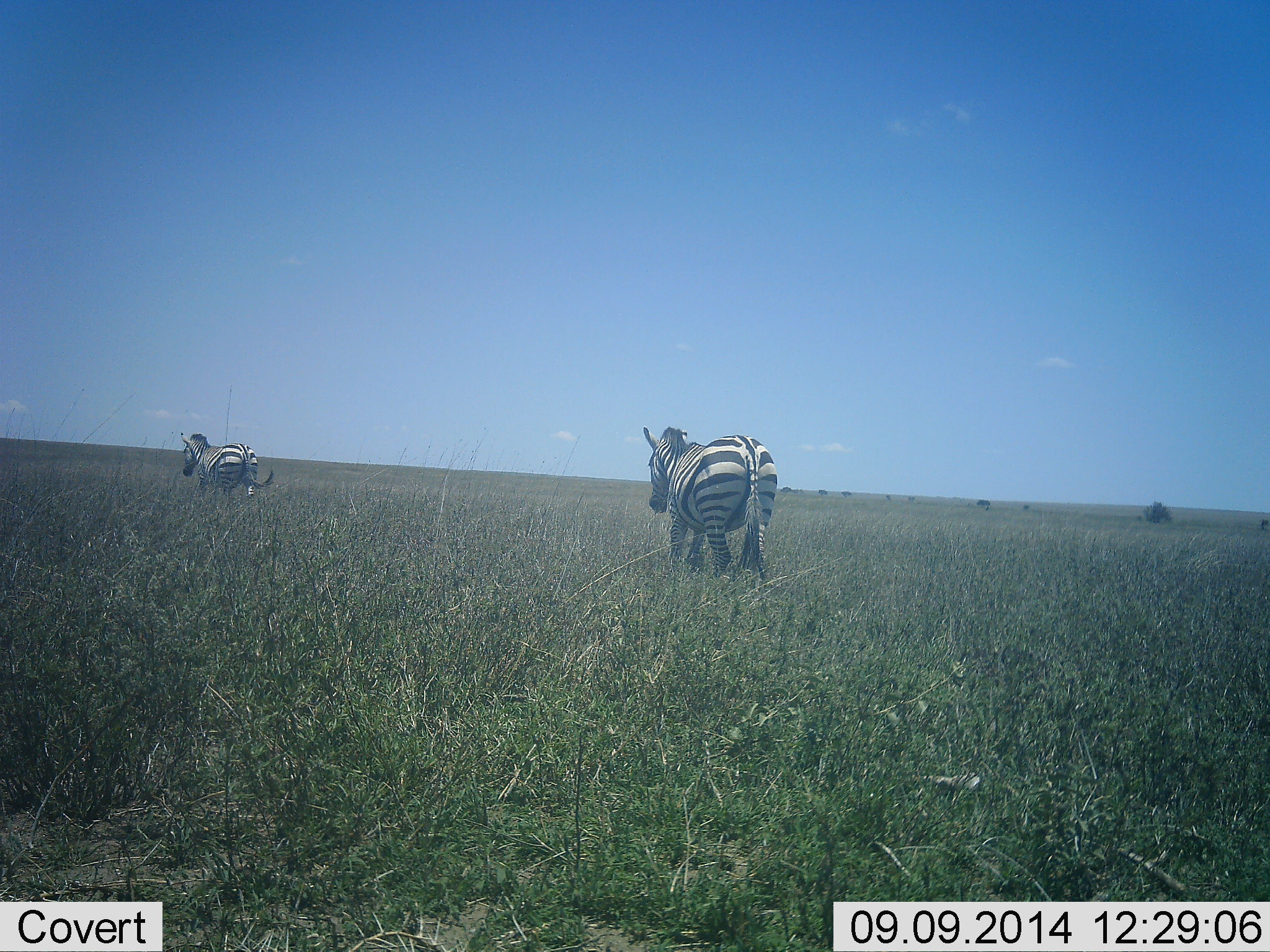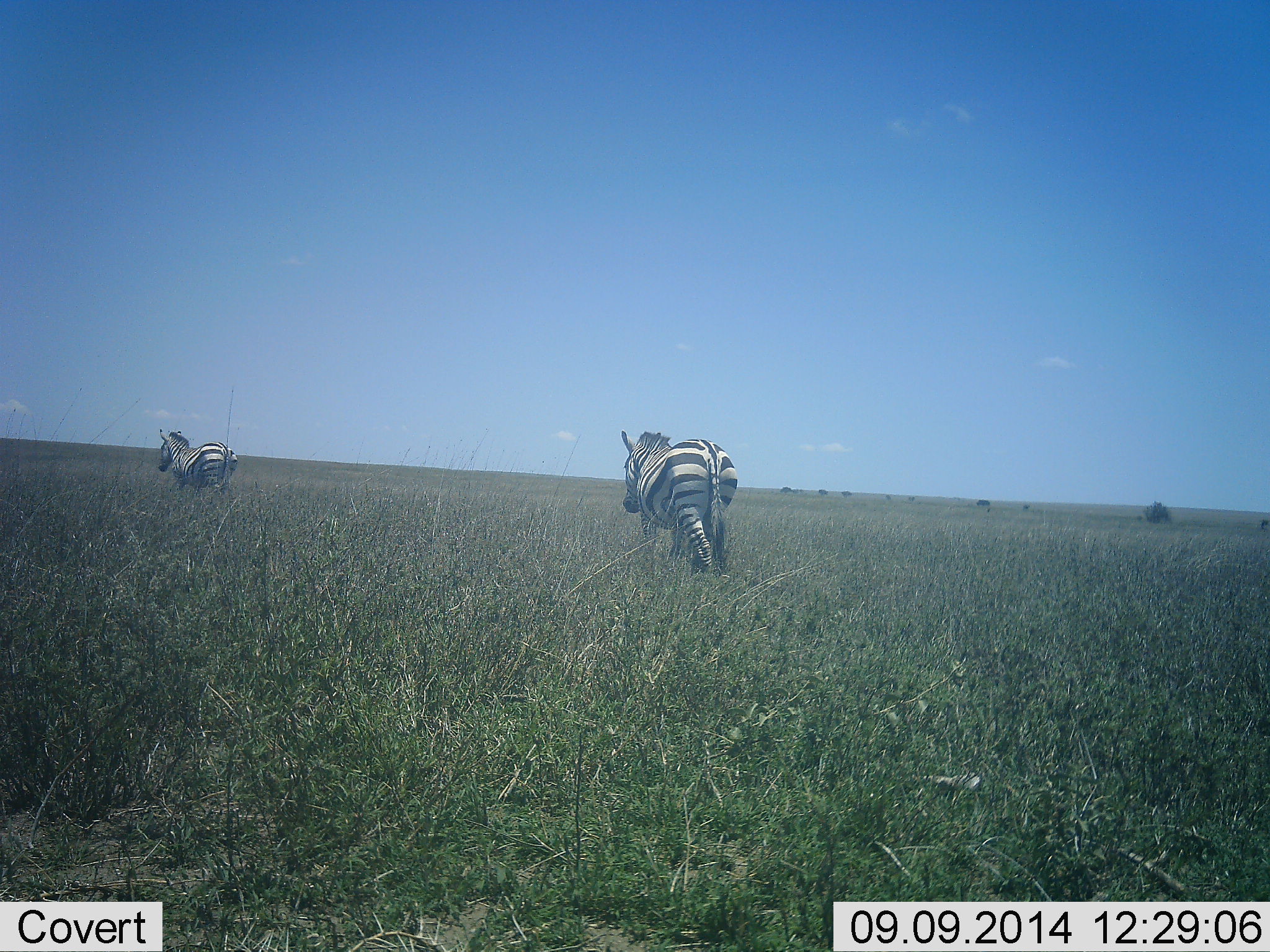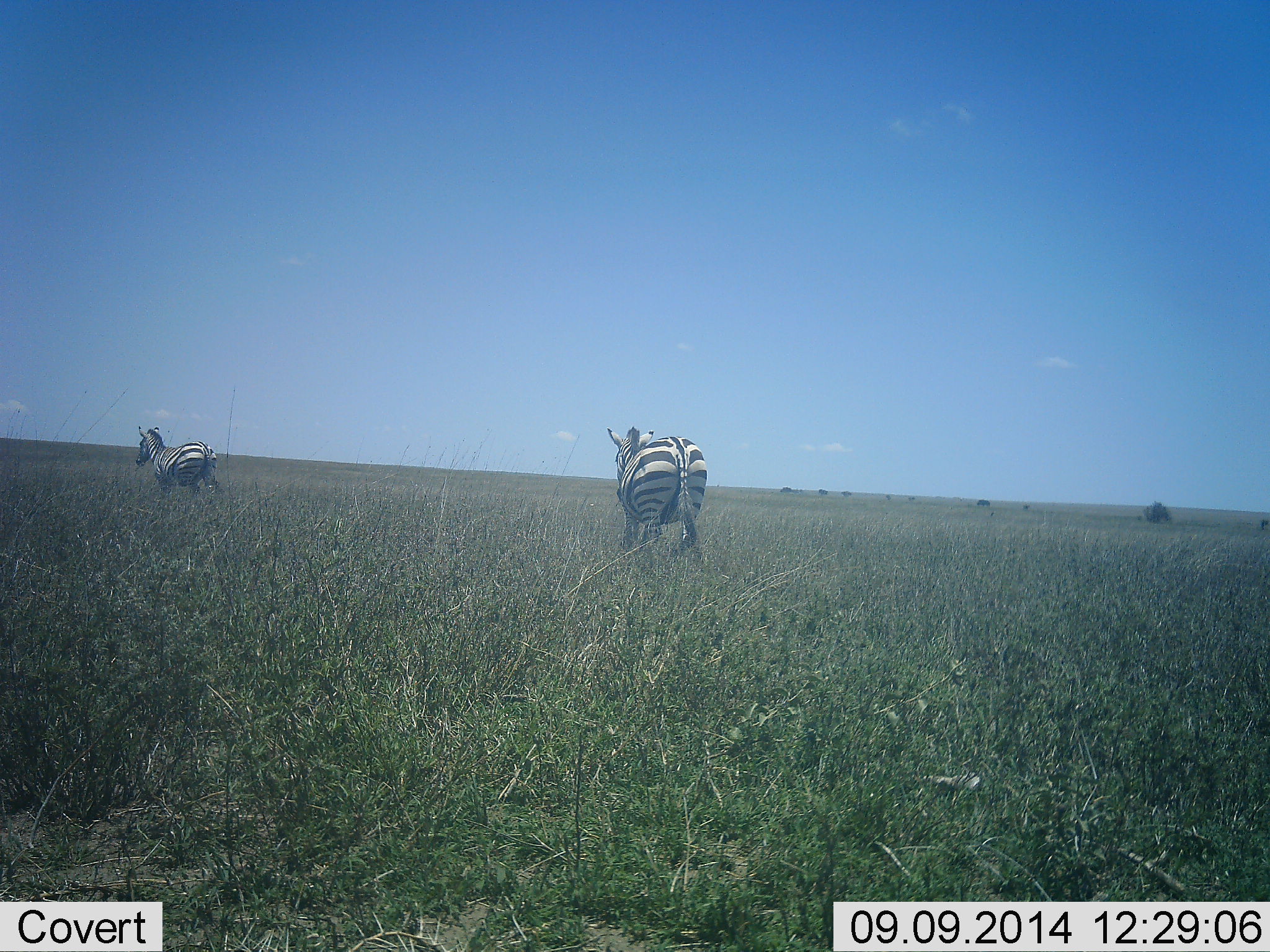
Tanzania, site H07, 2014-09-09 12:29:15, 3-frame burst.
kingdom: Animalia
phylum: Chordata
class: Mammalia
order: Perissodactyla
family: Equidae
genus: Equus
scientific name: Equus quagga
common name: plains zebra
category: zebra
Zebra (plains zebra) (Equus quagga), count 2. Behavior (volunteer vote fractions): standing 10%, resting 0%, moving 90%, interacting 0%. Young present (vote fraction): 0%. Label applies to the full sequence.